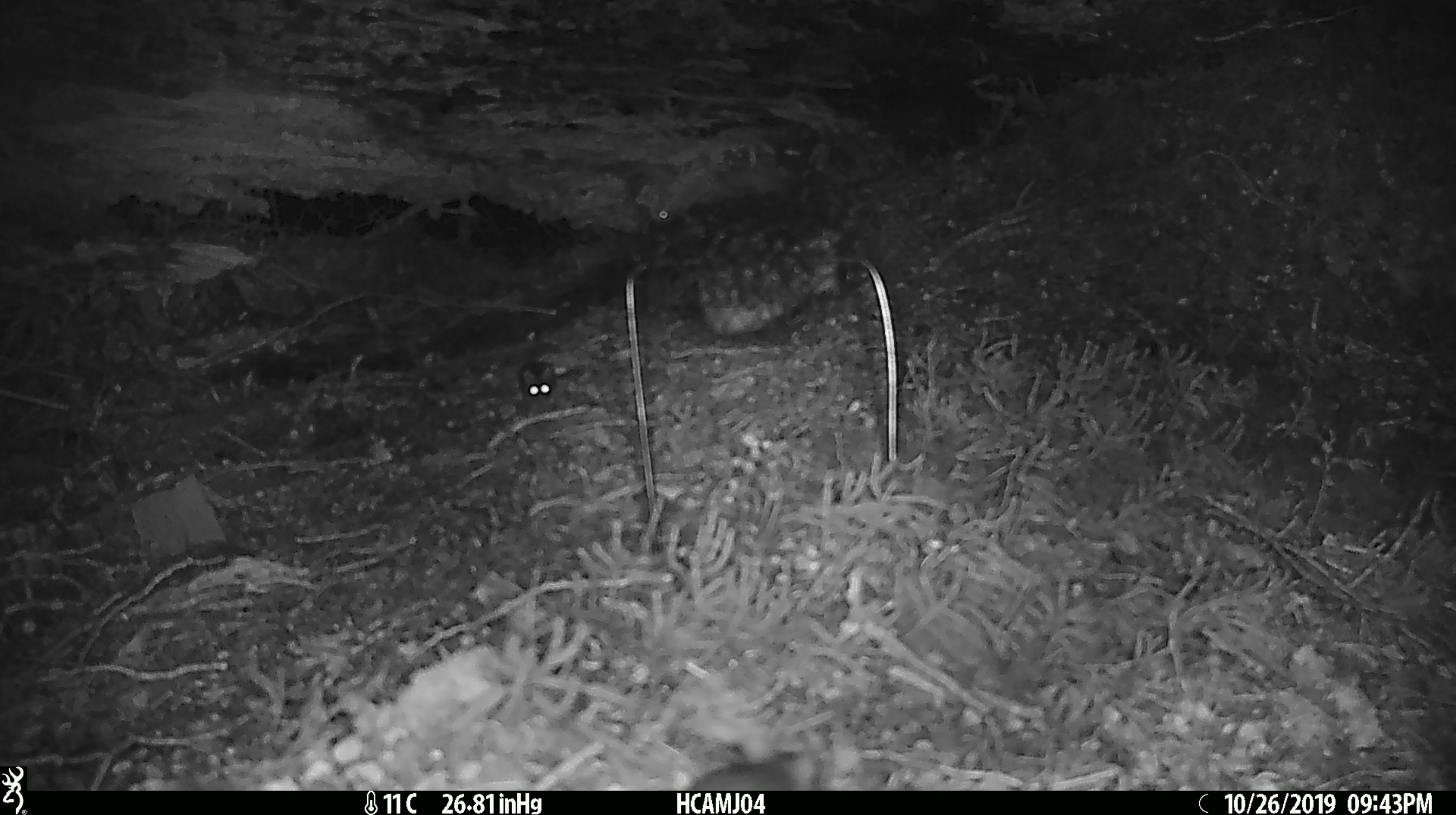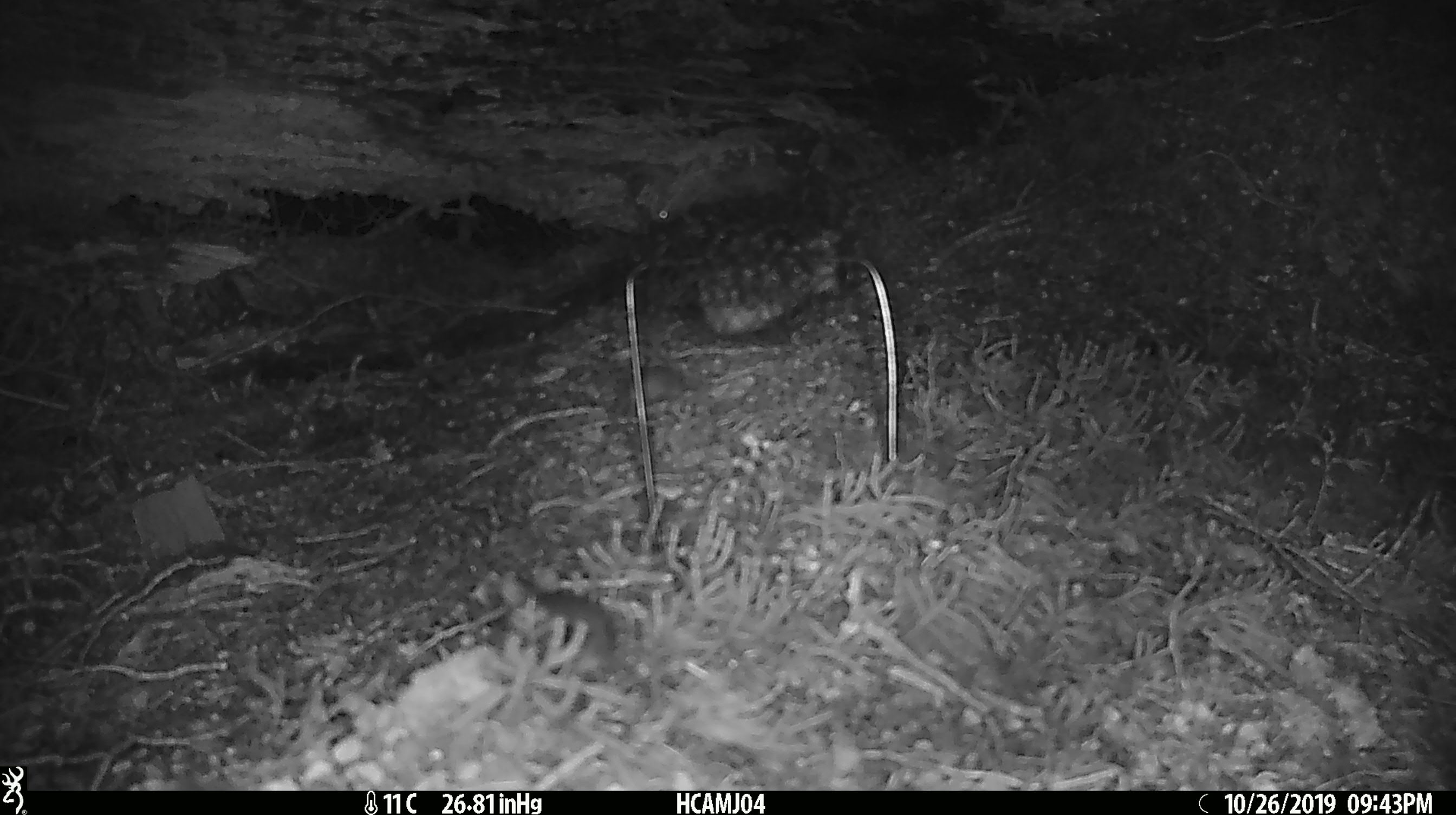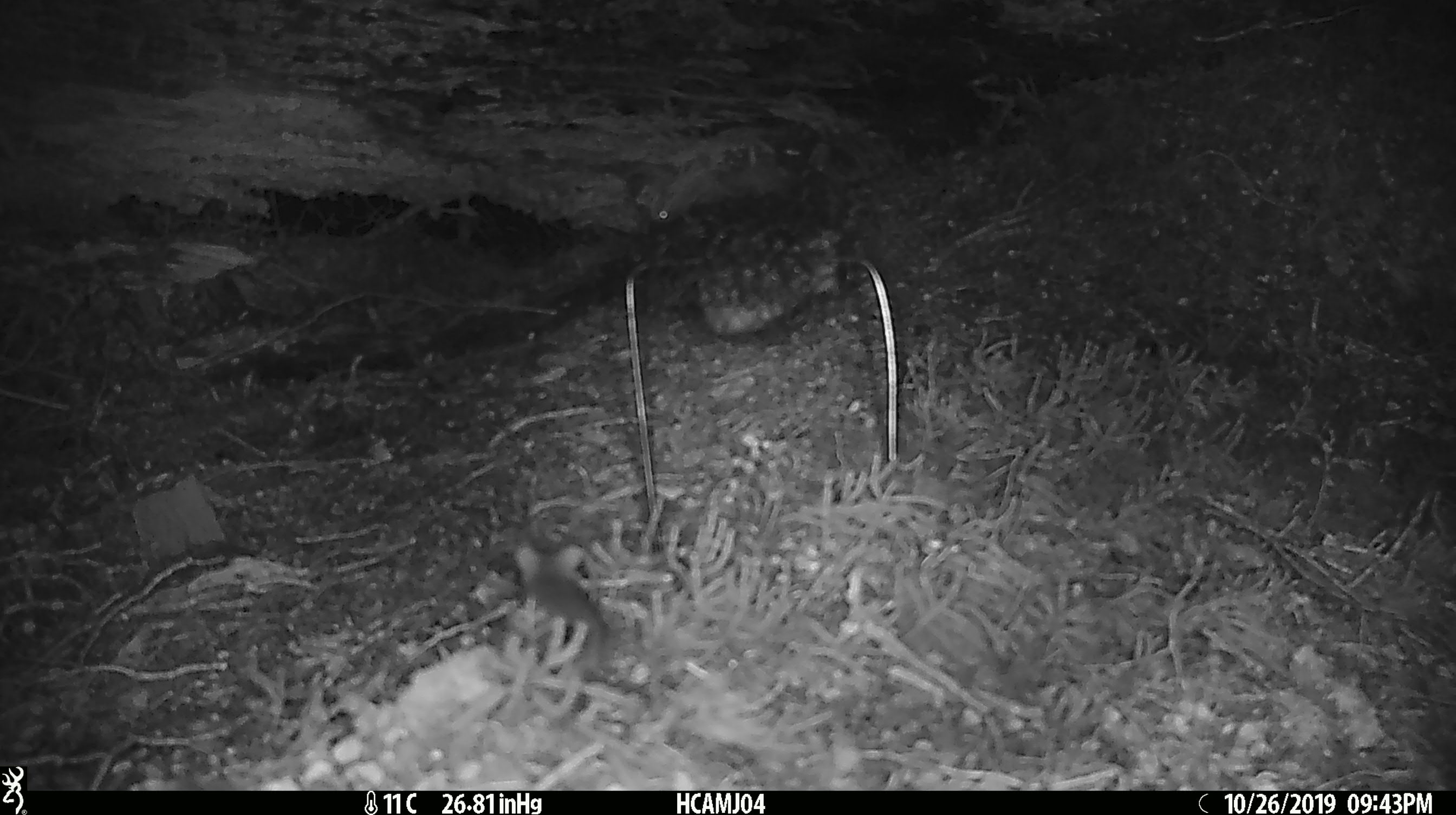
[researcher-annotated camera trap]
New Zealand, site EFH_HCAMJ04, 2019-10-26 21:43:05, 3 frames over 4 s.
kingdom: Animalia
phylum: Chordata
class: Mammalia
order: Rodentia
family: Muridae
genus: Mus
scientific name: Mus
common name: mouse